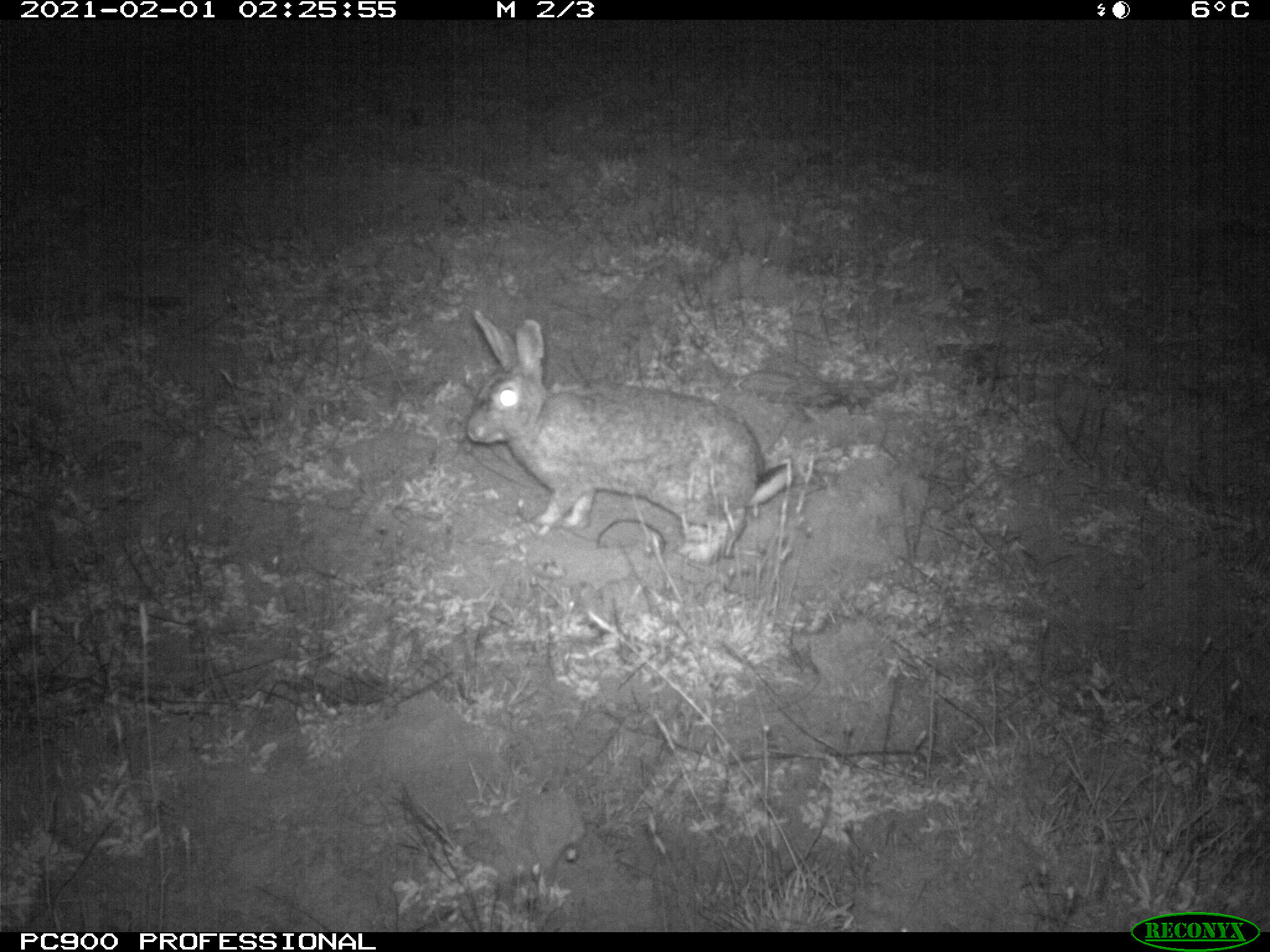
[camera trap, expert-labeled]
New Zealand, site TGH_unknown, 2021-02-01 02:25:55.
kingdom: Animalia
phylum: Chordata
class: Mammalia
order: Lagomorpha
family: Leporidae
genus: Oryctolagus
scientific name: Oryctolagus cuniculus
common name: european rabbit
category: rabbit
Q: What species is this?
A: Rabbit (european rabbit) (Oryctolagus cuniculus).